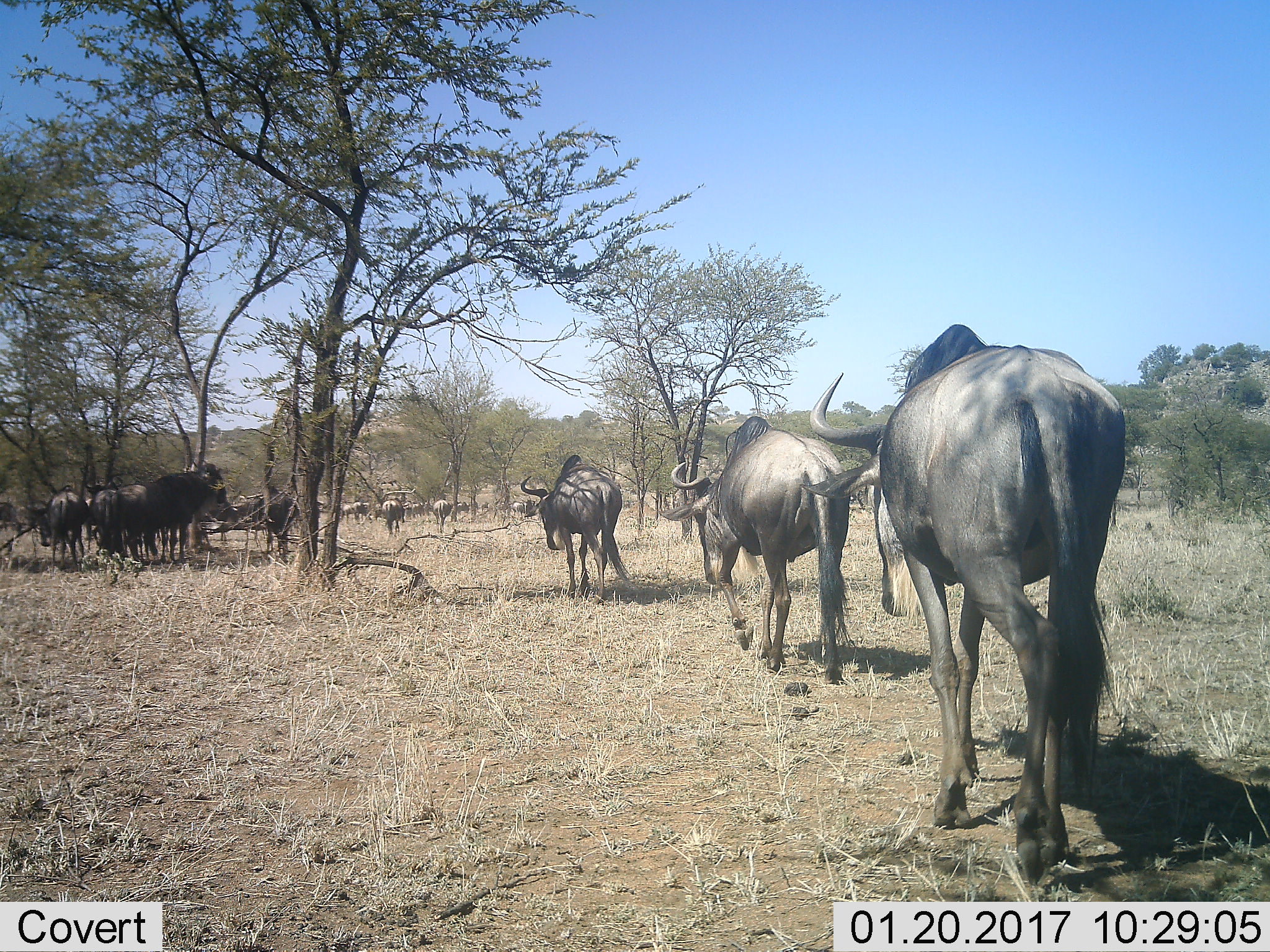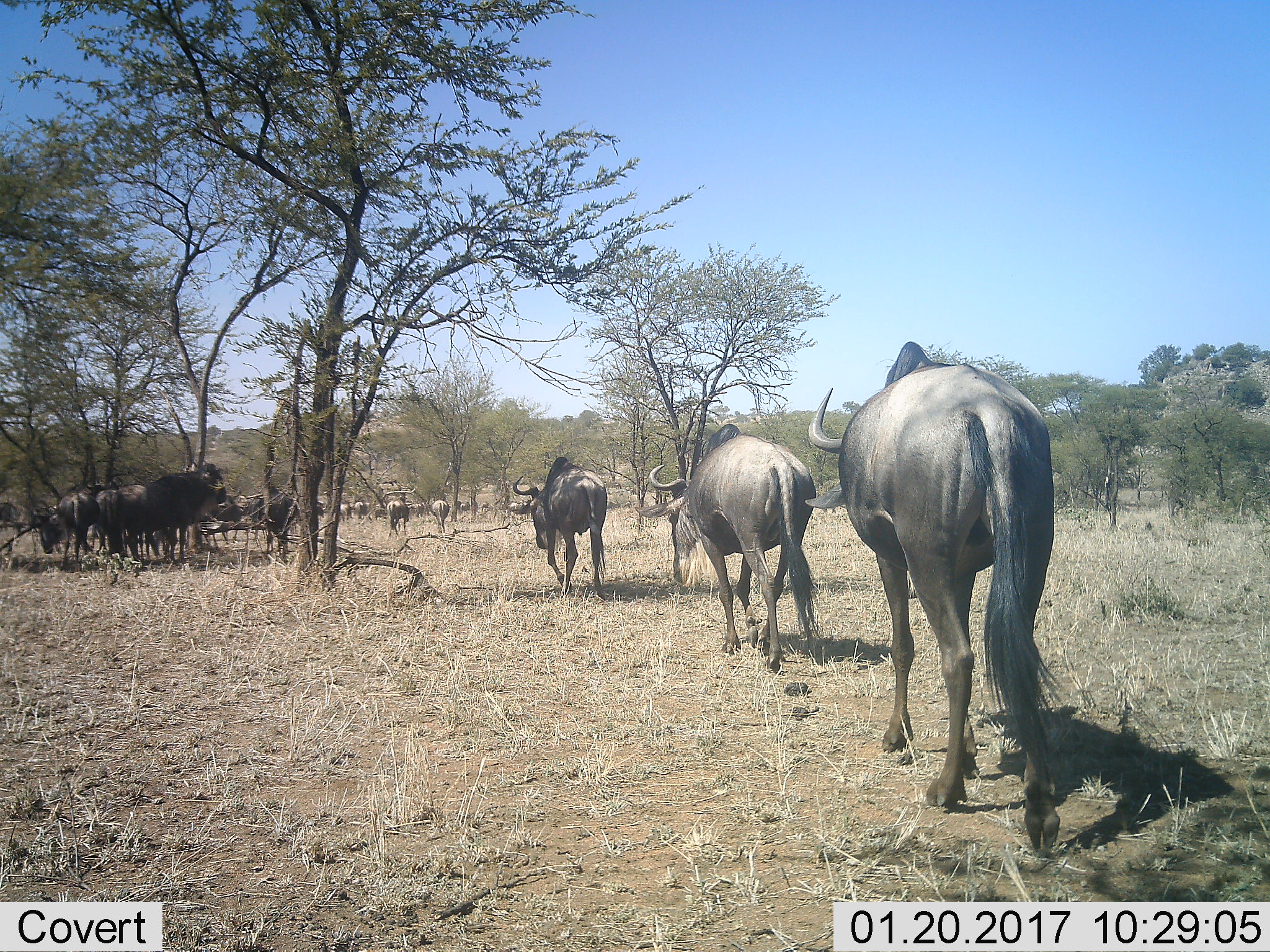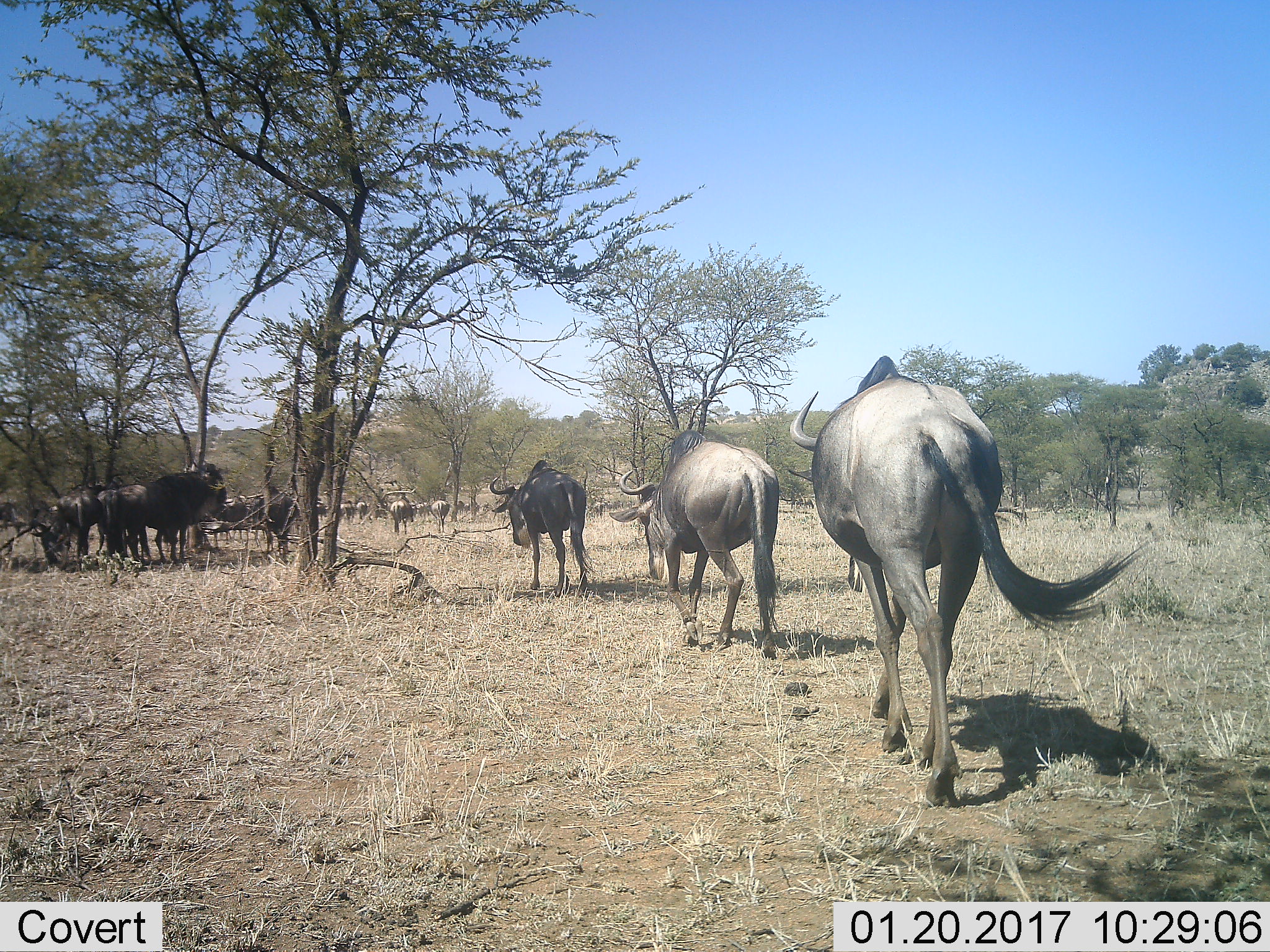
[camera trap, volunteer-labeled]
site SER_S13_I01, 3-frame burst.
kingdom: Animalia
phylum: Chordata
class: Mammalia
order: Artiodactyla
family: Bovidae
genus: Connochaetes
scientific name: Connochaetes taurinus taurinus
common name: blue wildebeest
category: wildebeestblue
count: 11-50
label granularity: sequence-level